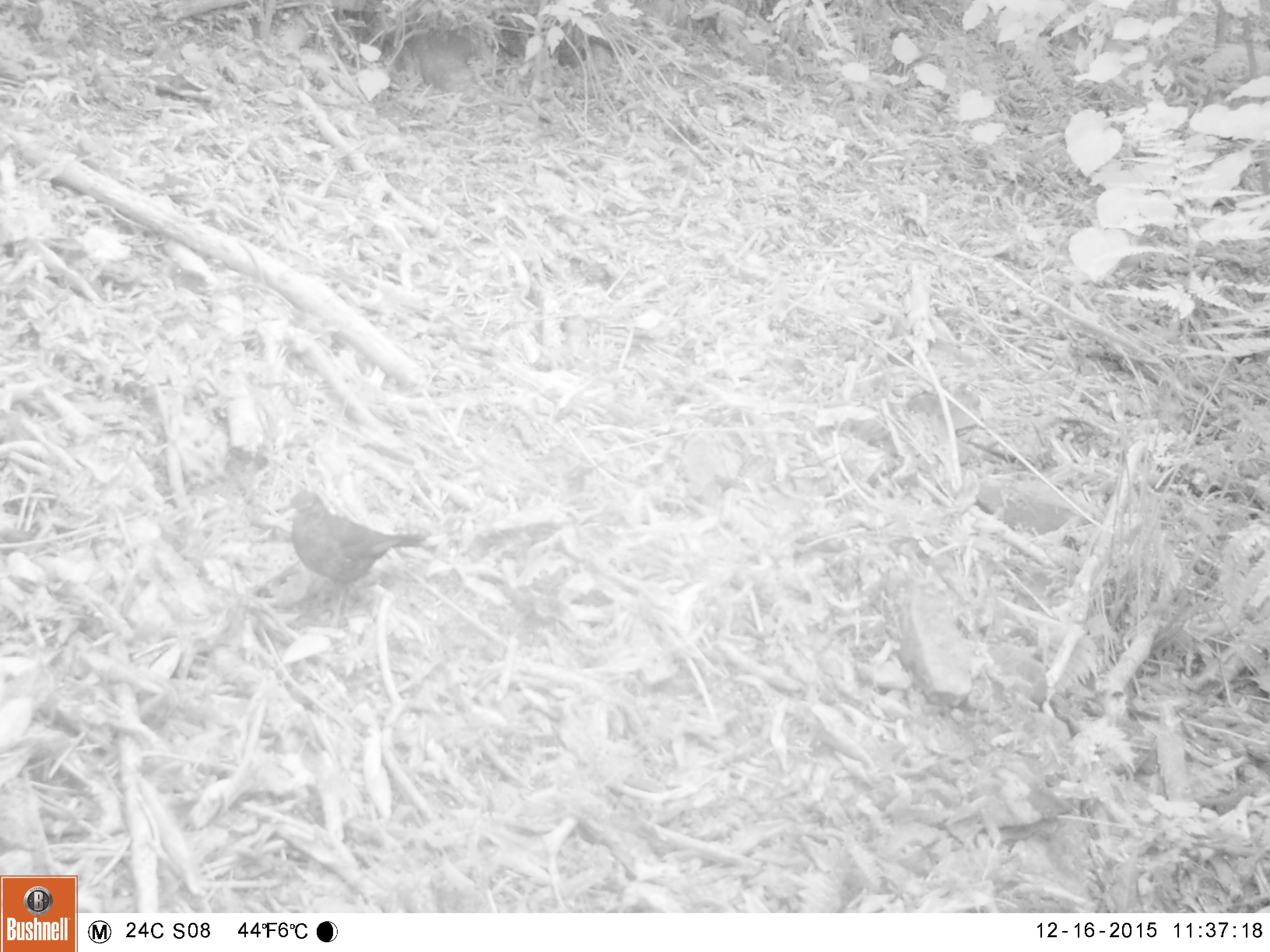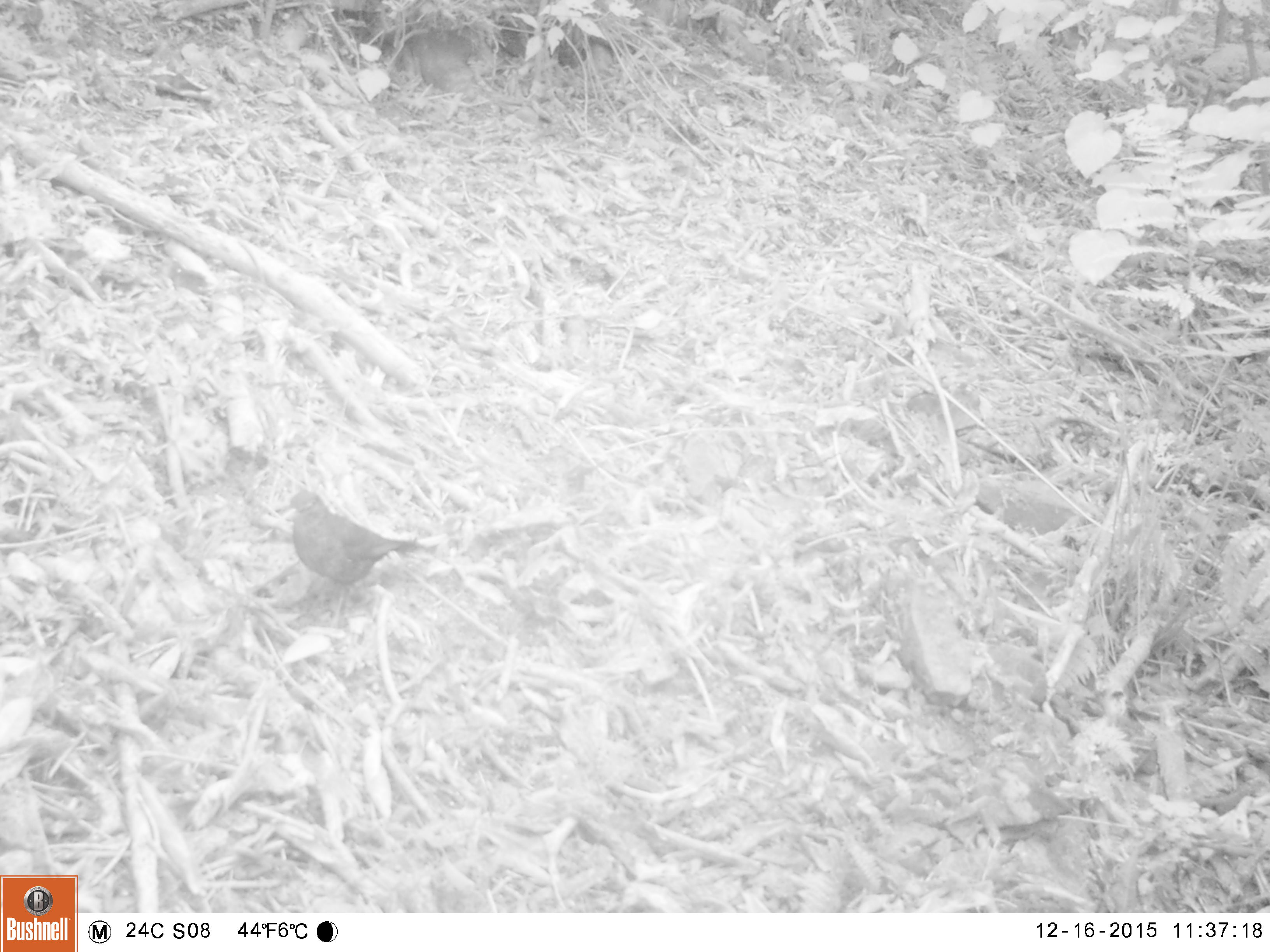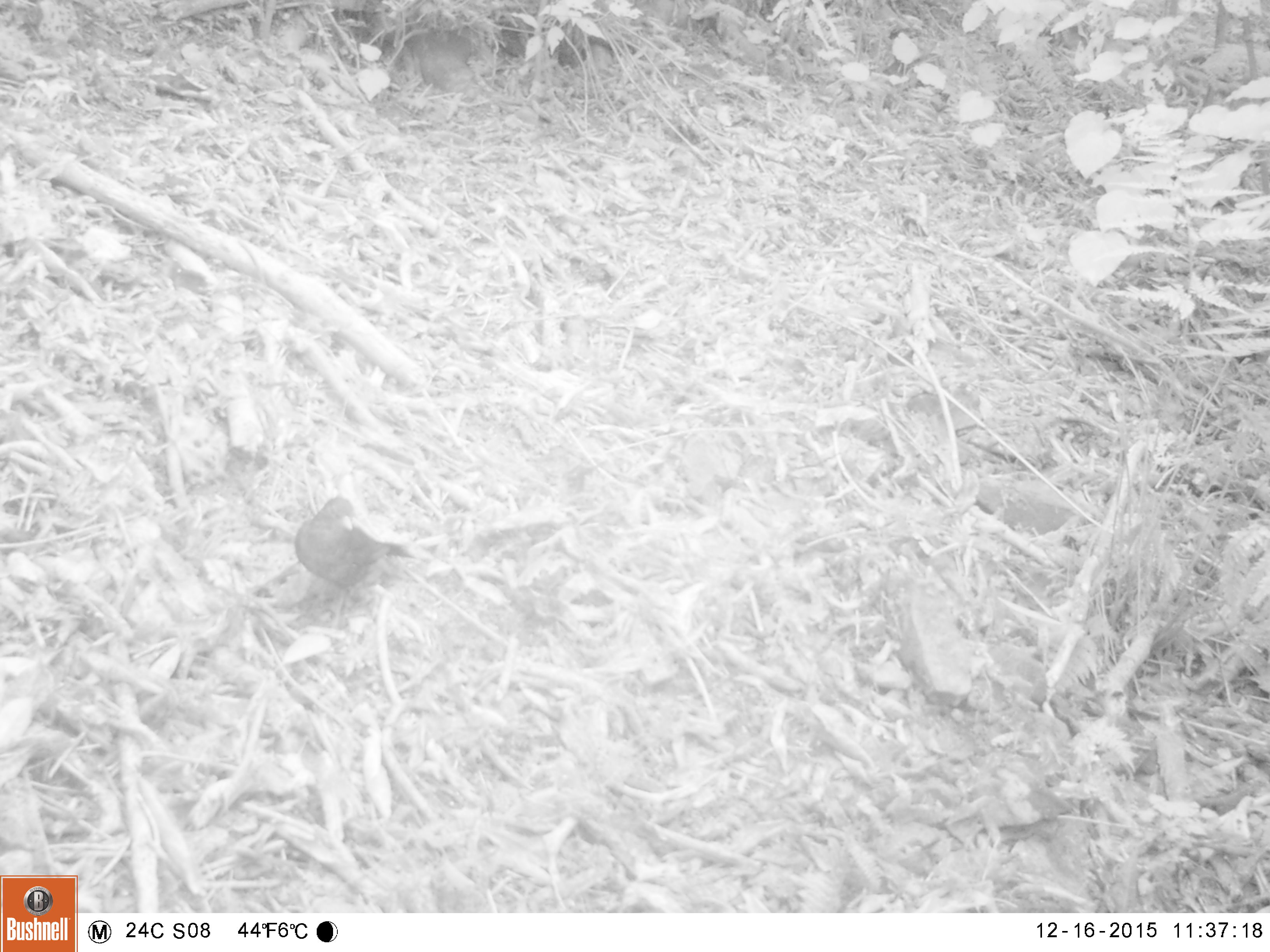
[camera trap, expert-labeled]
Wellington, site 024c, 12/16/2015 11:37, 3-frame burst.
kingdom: Animalia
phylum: Chordata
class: Aves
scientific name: Aves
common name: bird